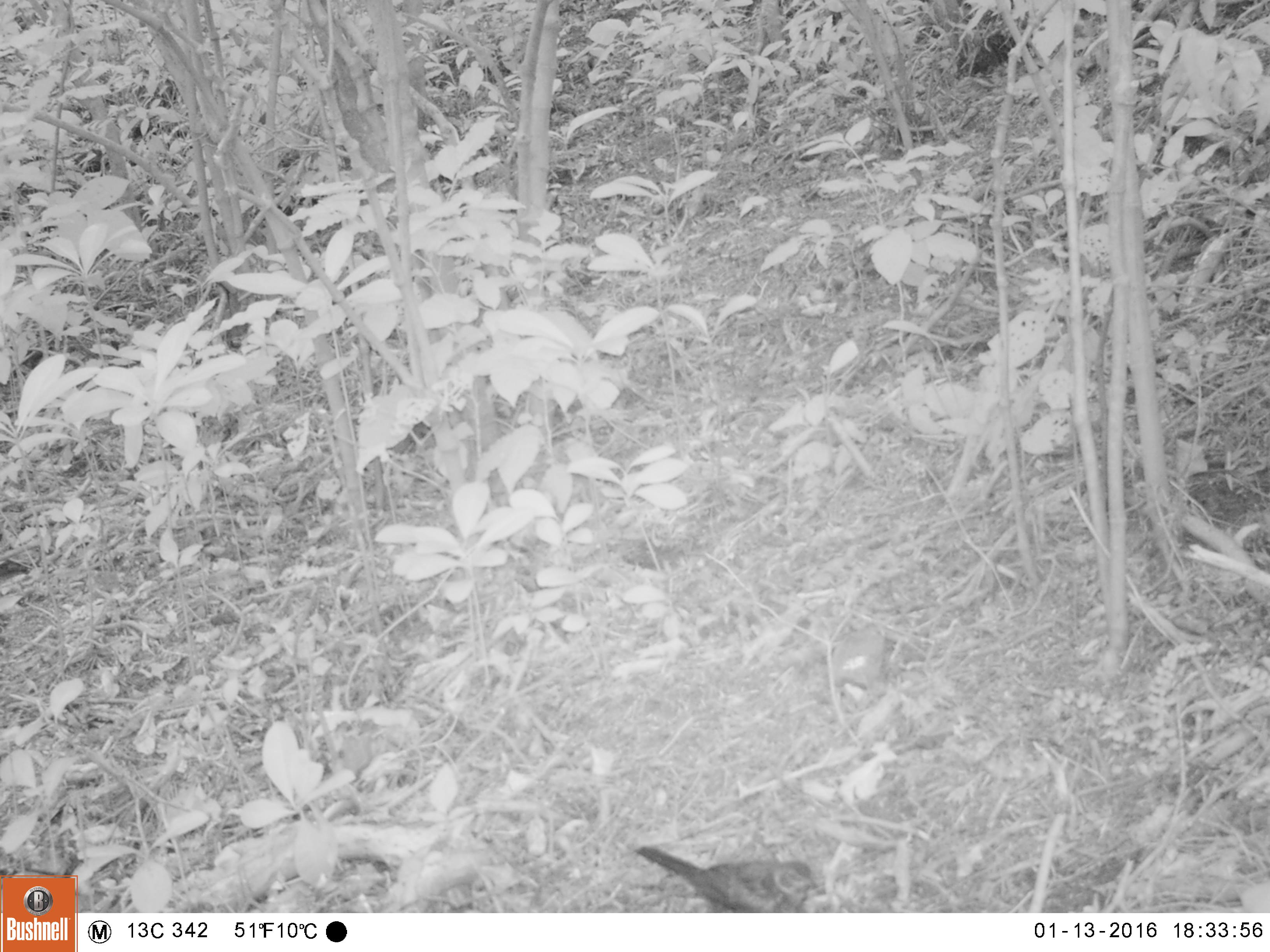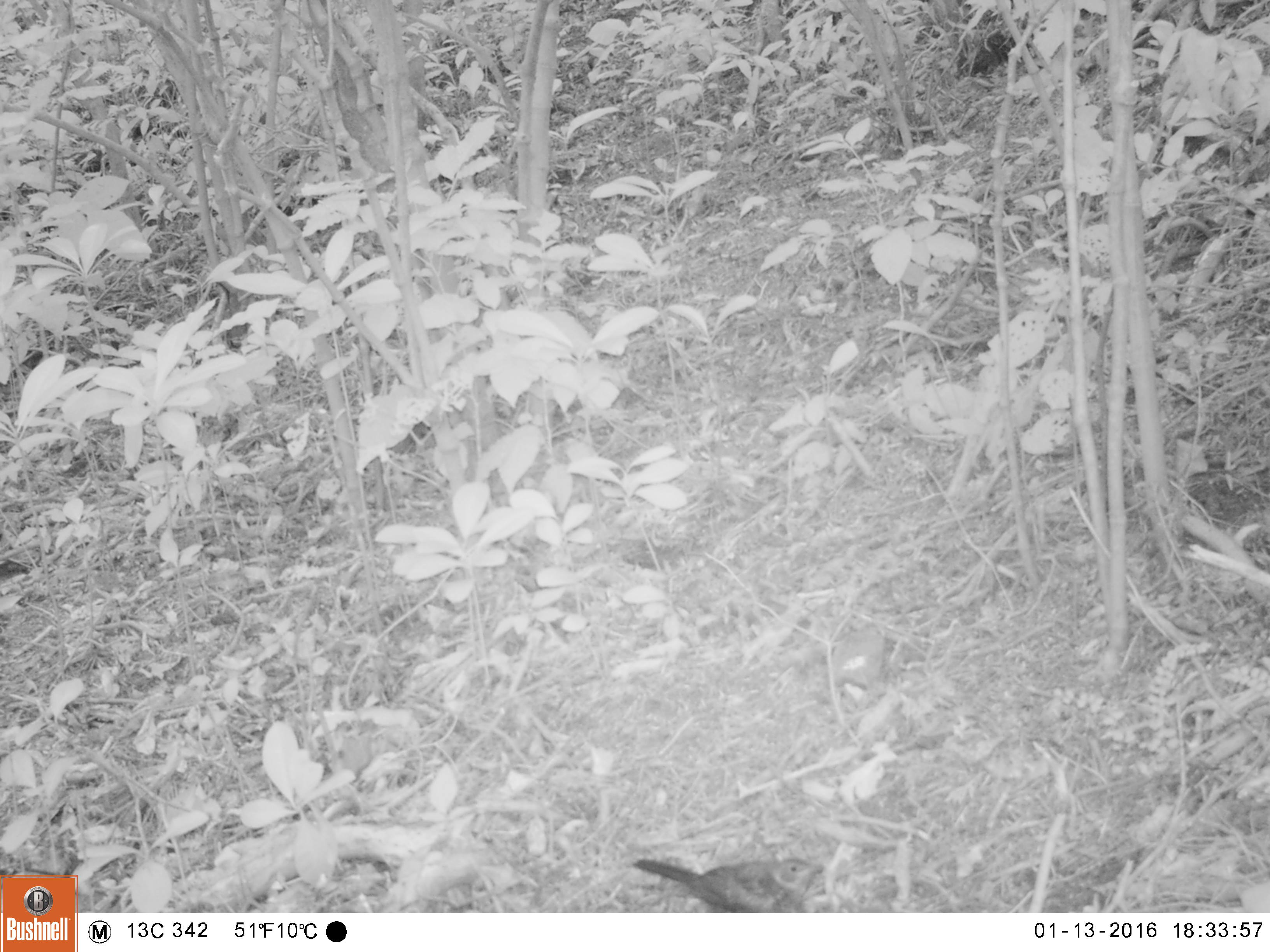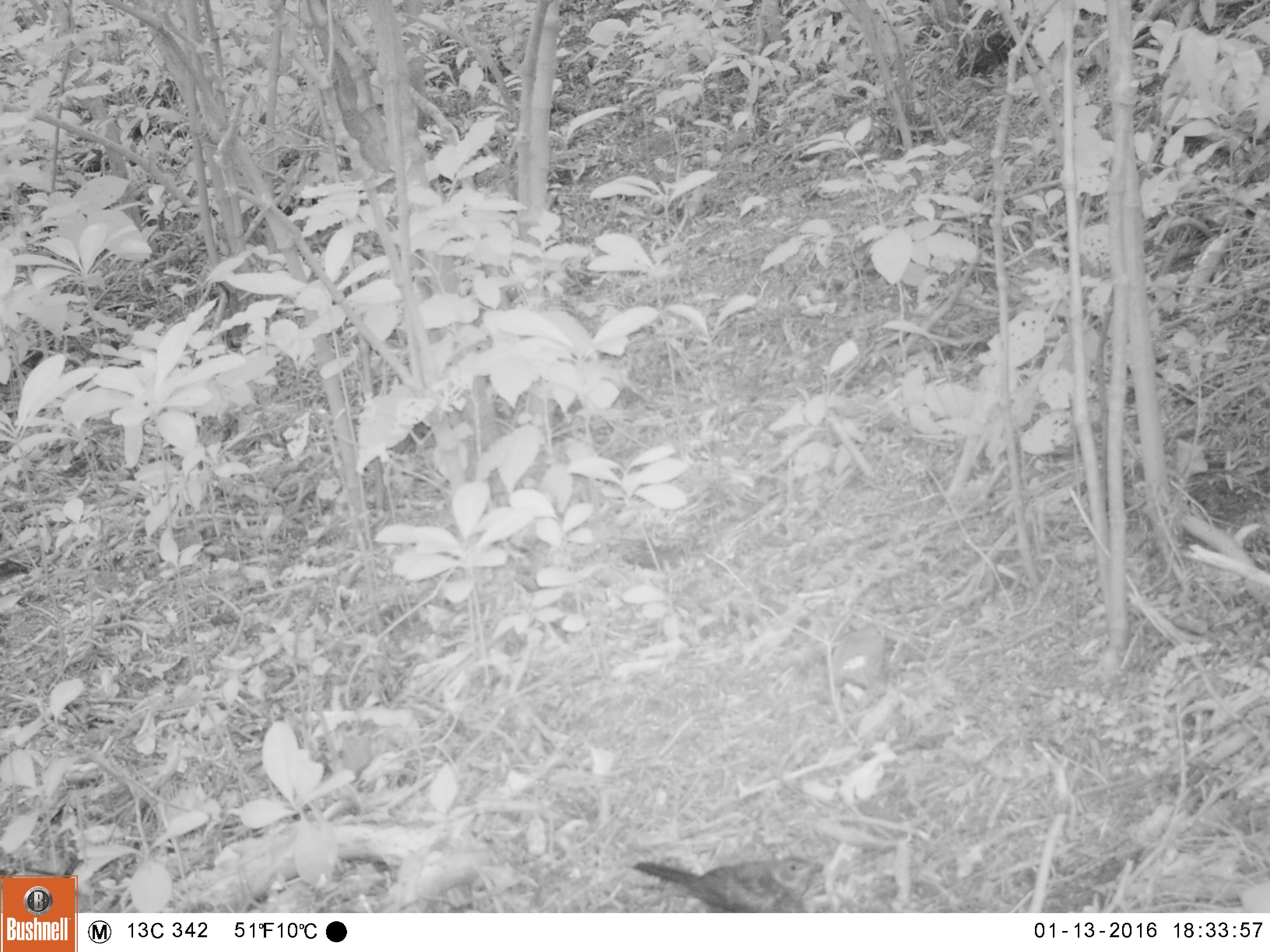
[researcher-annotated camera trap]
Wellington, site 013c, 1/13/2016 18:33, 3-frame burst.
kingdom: Animalia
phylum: Chordata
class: Aves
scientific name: Aves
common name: bird